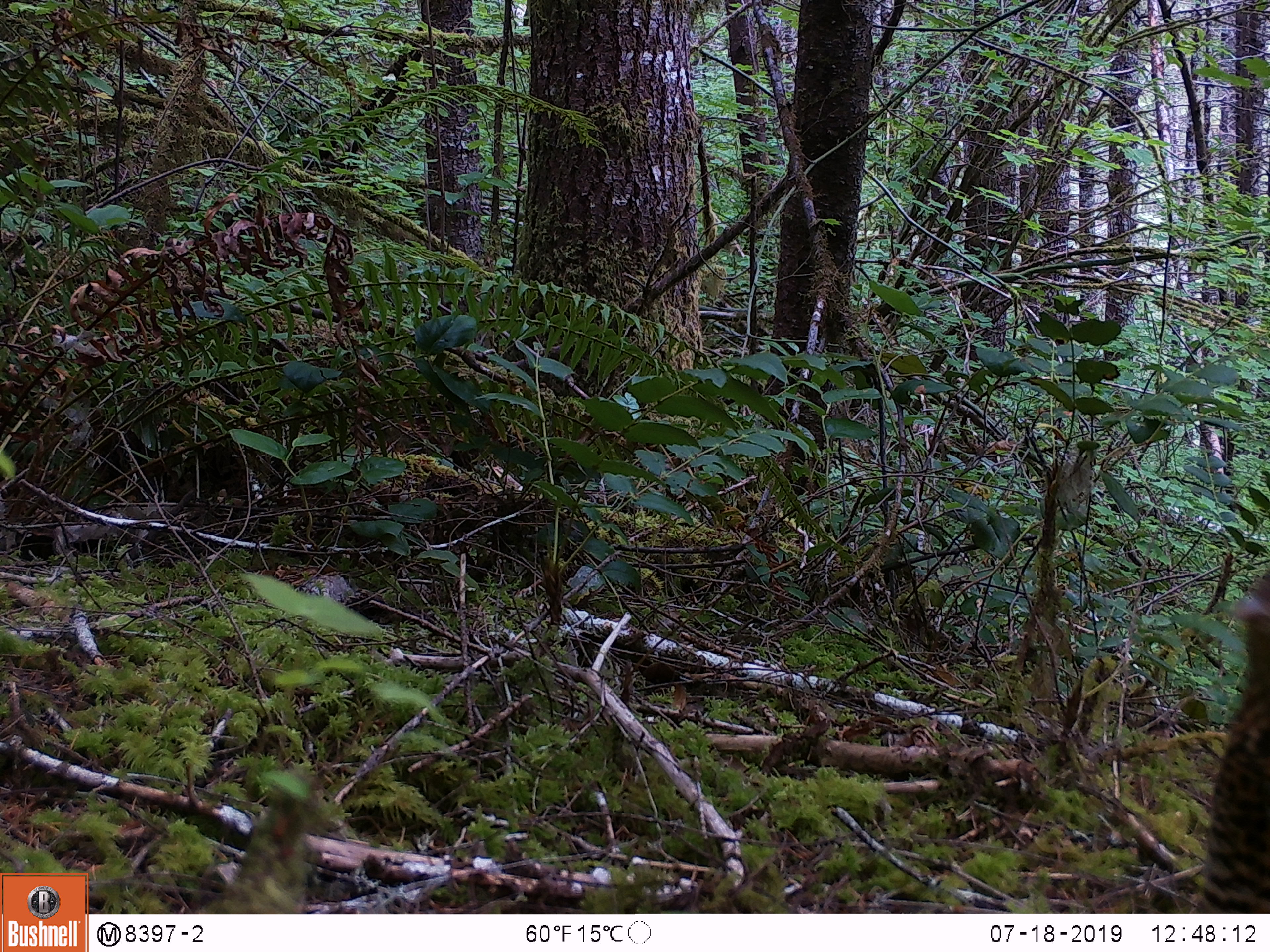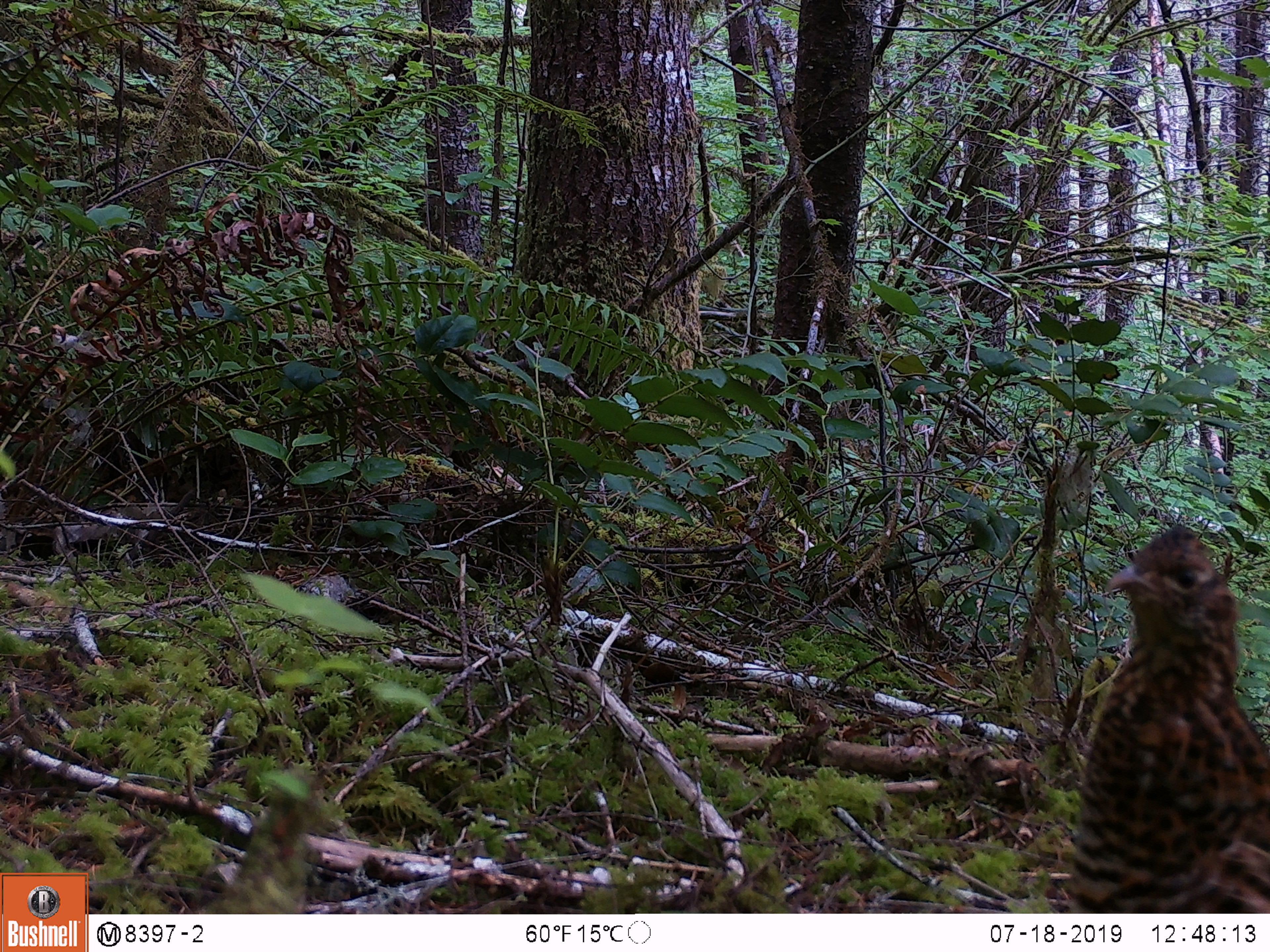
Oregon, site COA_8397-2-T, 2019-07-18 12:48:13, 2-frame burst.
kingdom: Animalia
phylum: Chordata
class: Aves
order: Galliformes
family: Phasianidae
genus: Bonasa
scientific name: Bonasa umbellus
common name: ruffed grouse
Ruffed grouse (Bonasa umbellus).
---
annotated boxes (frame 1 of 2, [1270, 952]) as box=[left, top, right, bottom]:
ruffed grouse: box=[1171, 546, 1265, 910]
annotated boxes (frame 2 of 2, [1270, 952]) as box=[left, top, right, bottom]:
ruffed grouse: box=[1052, 520, 1265, 908]